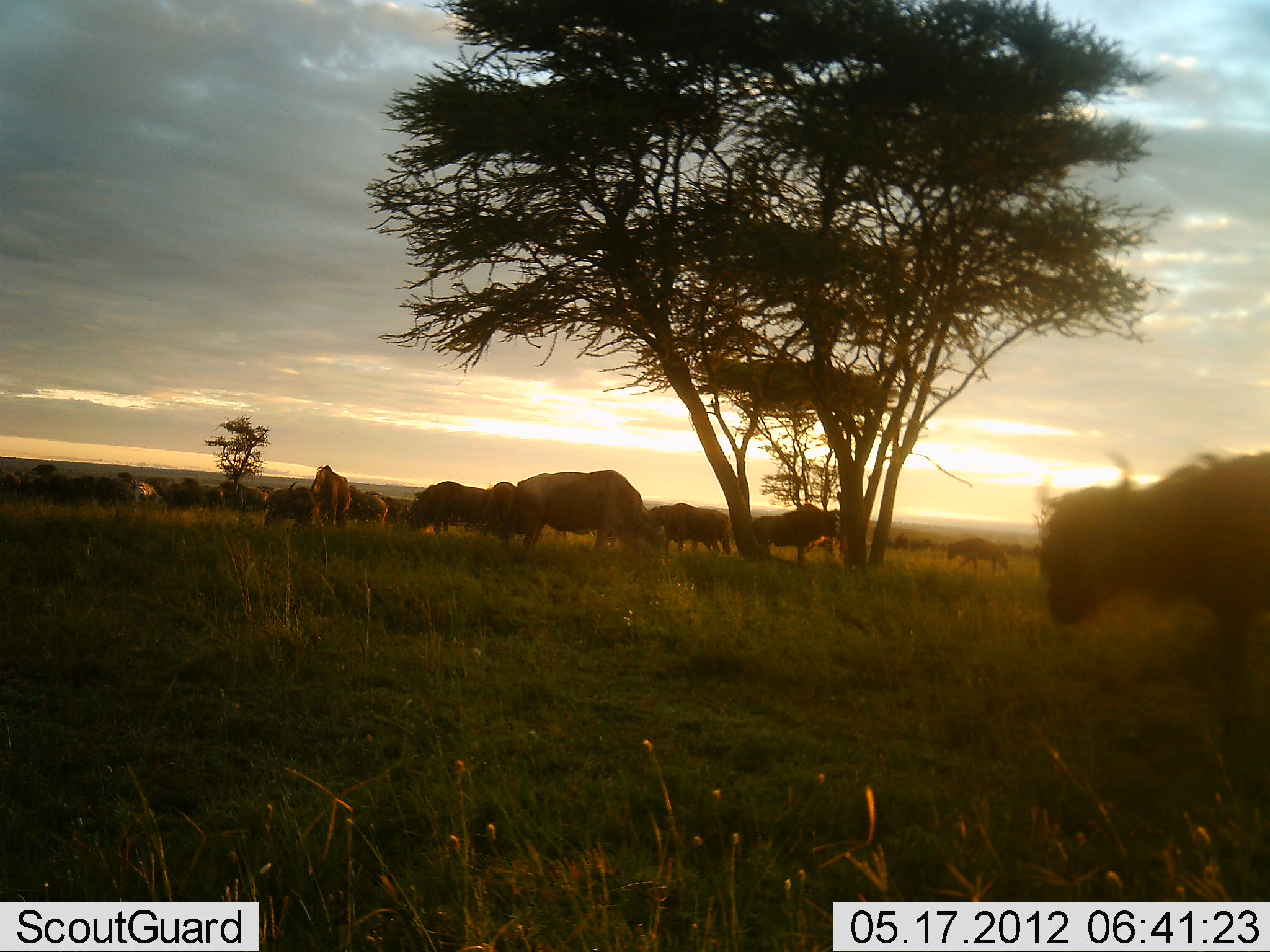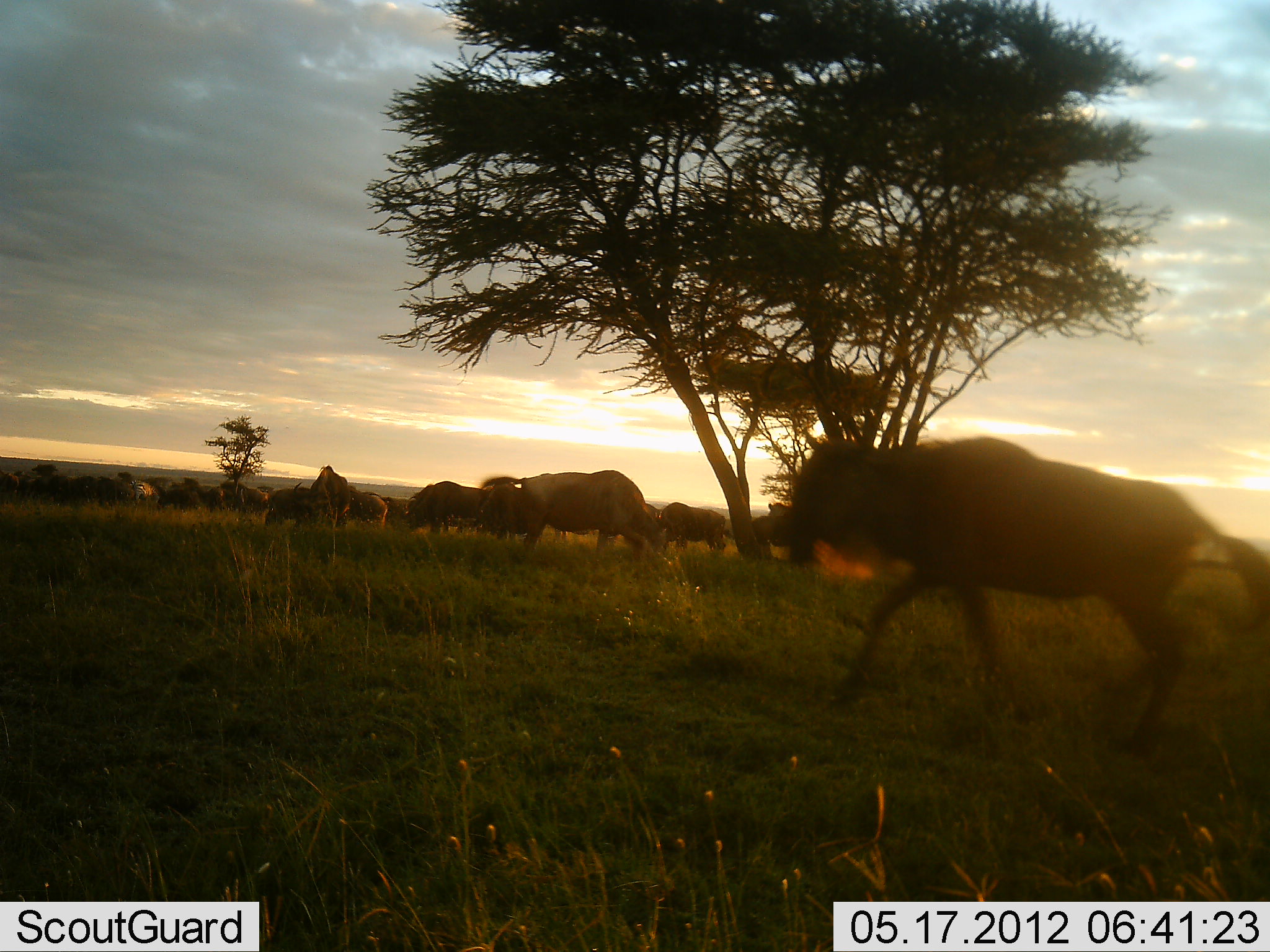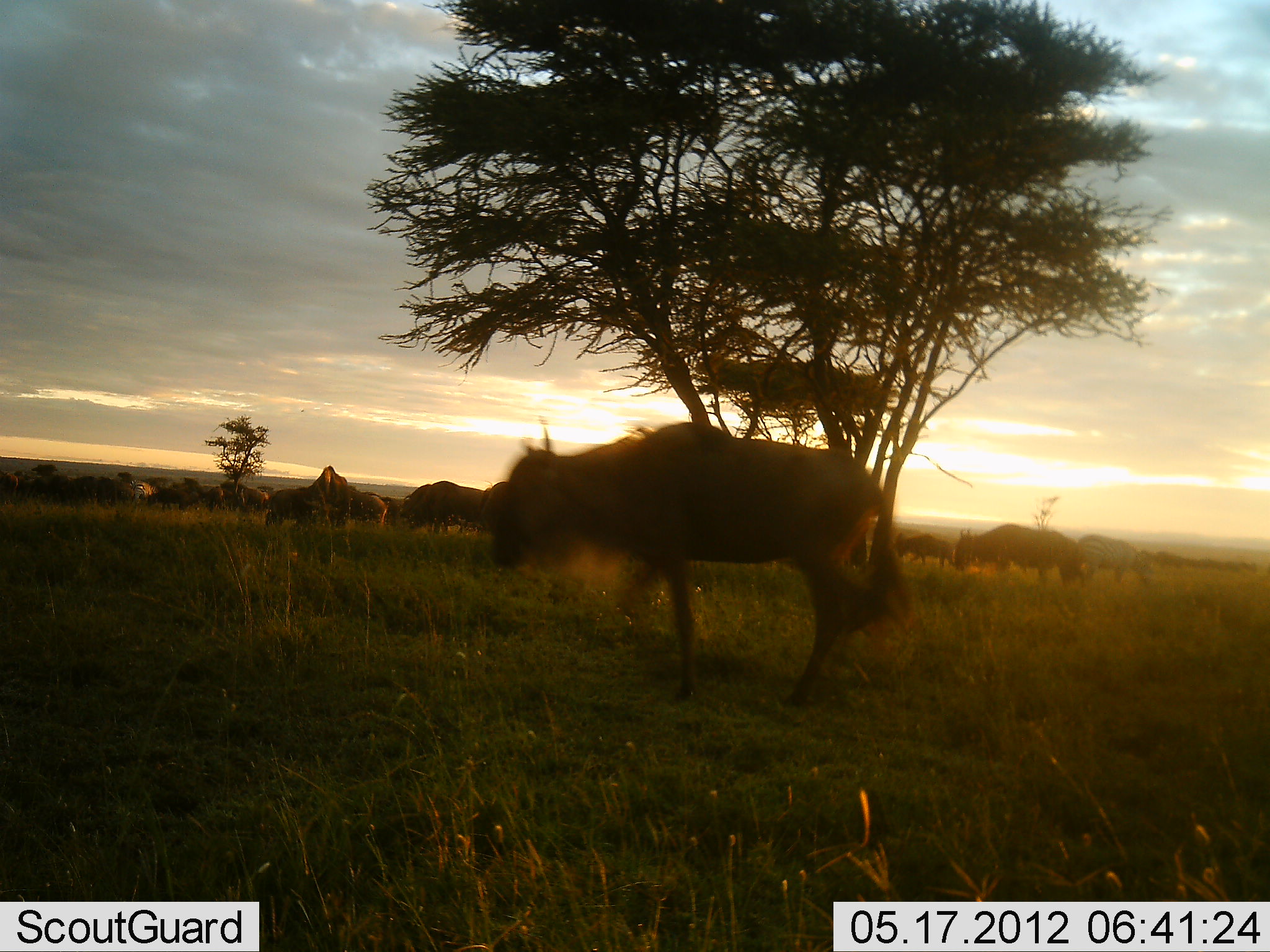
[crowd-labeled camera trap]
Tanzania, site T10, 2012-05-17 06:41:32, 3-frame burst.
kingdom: Animalia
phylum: Chordata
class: Mammalia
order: Artiodactyla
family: Bovidae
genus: Connochaetes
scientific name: Connochaetes taurinus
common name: blue wildebeest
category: wildebeest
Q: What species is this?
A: Wildebeest (blue wildebeest) (Connochaetes taurinus).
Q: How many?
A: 11-50.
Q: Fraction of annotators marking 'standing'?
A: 40%.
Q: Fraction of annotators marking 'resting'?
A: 0%.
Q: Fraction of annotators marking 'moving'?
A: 100%.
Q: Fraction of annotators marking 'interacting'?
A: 0%.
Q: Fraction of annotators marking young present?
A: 0%.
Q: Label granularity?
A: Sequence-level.